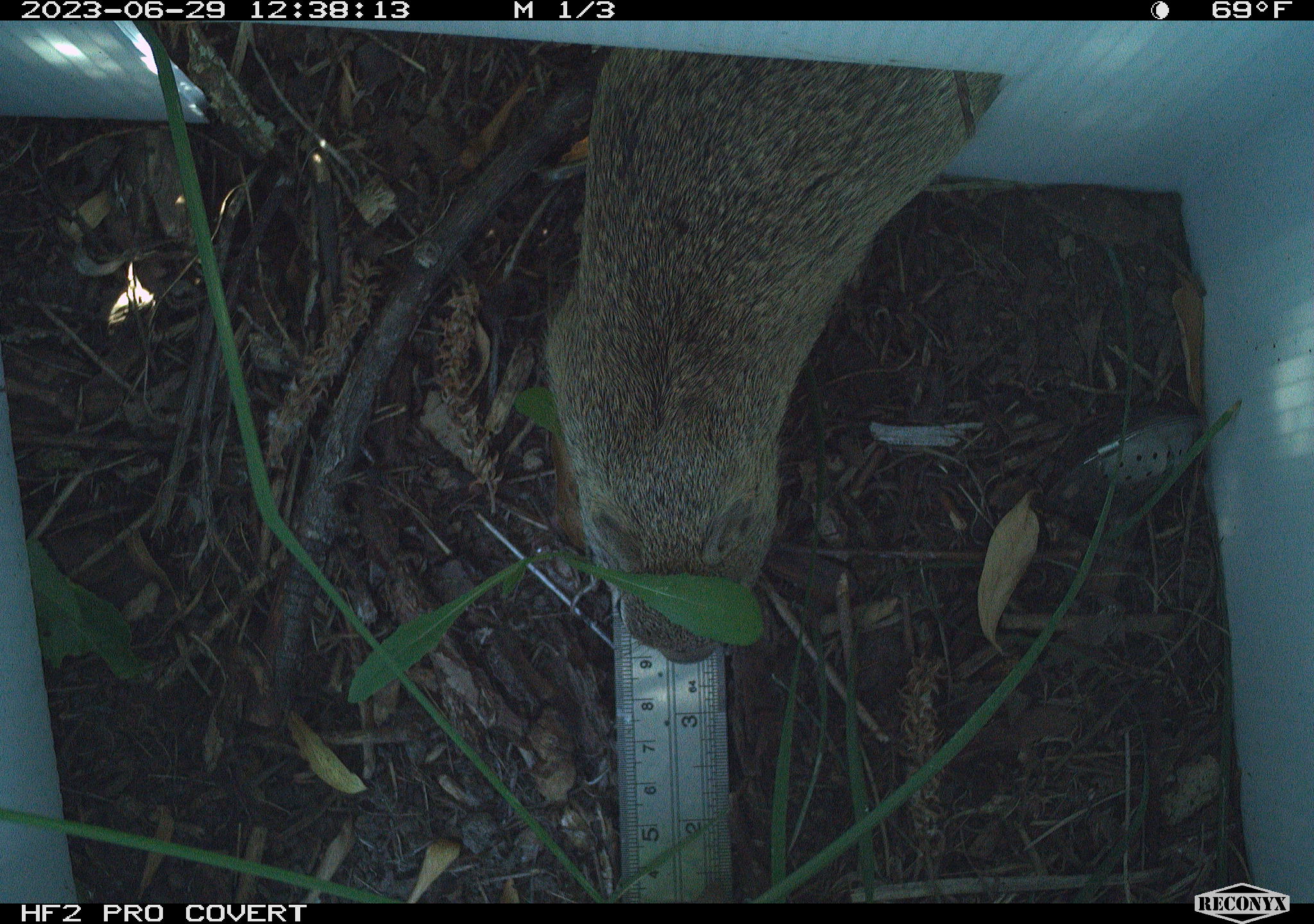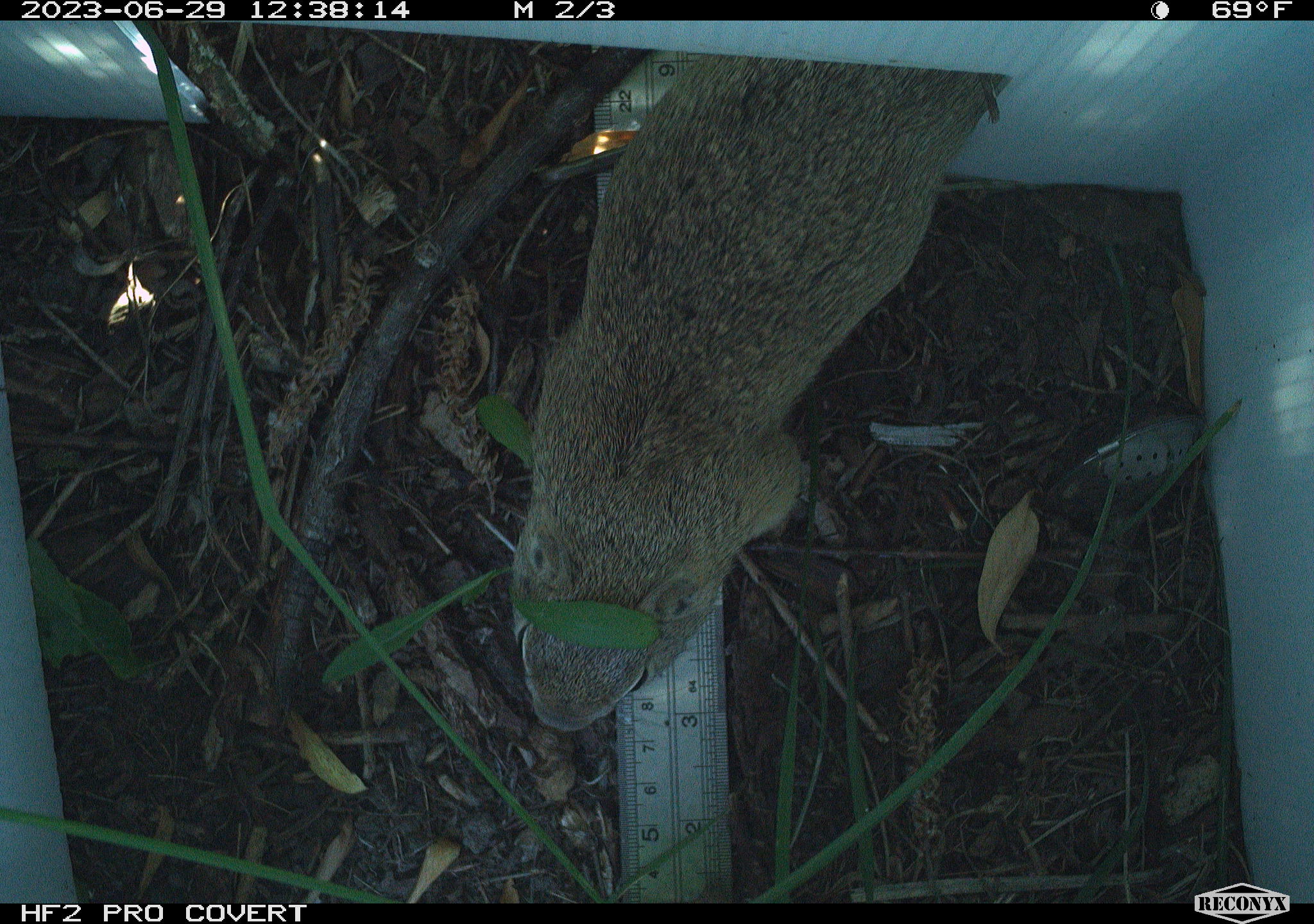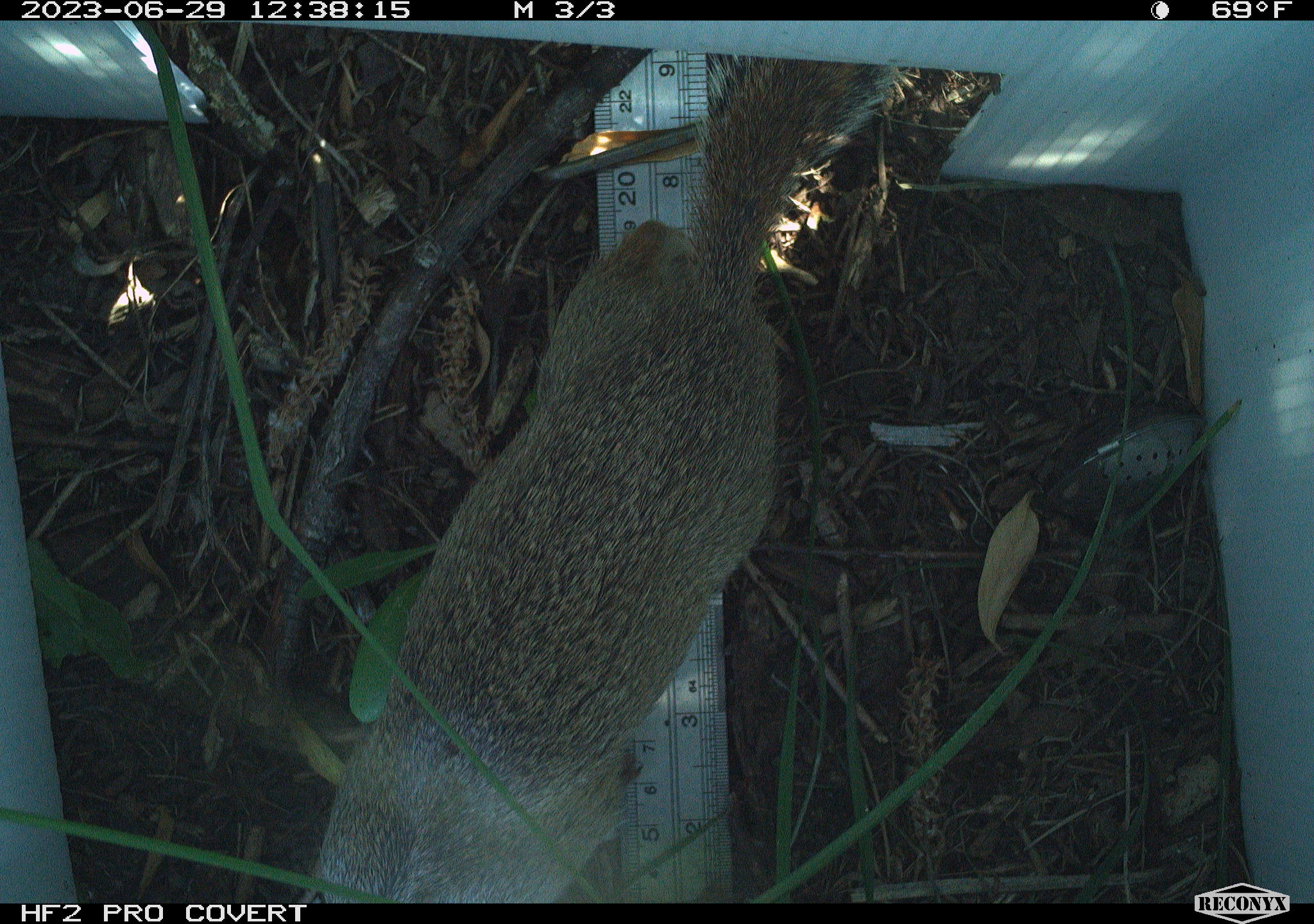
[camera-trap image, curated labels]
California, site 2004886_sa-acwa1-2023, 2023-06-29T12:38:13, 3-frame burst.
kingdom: Animalia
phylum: Chordata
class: Mammalia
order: Rodentia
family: Sciuridae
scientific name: Sciuridae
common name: squirrels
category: sciuridae family